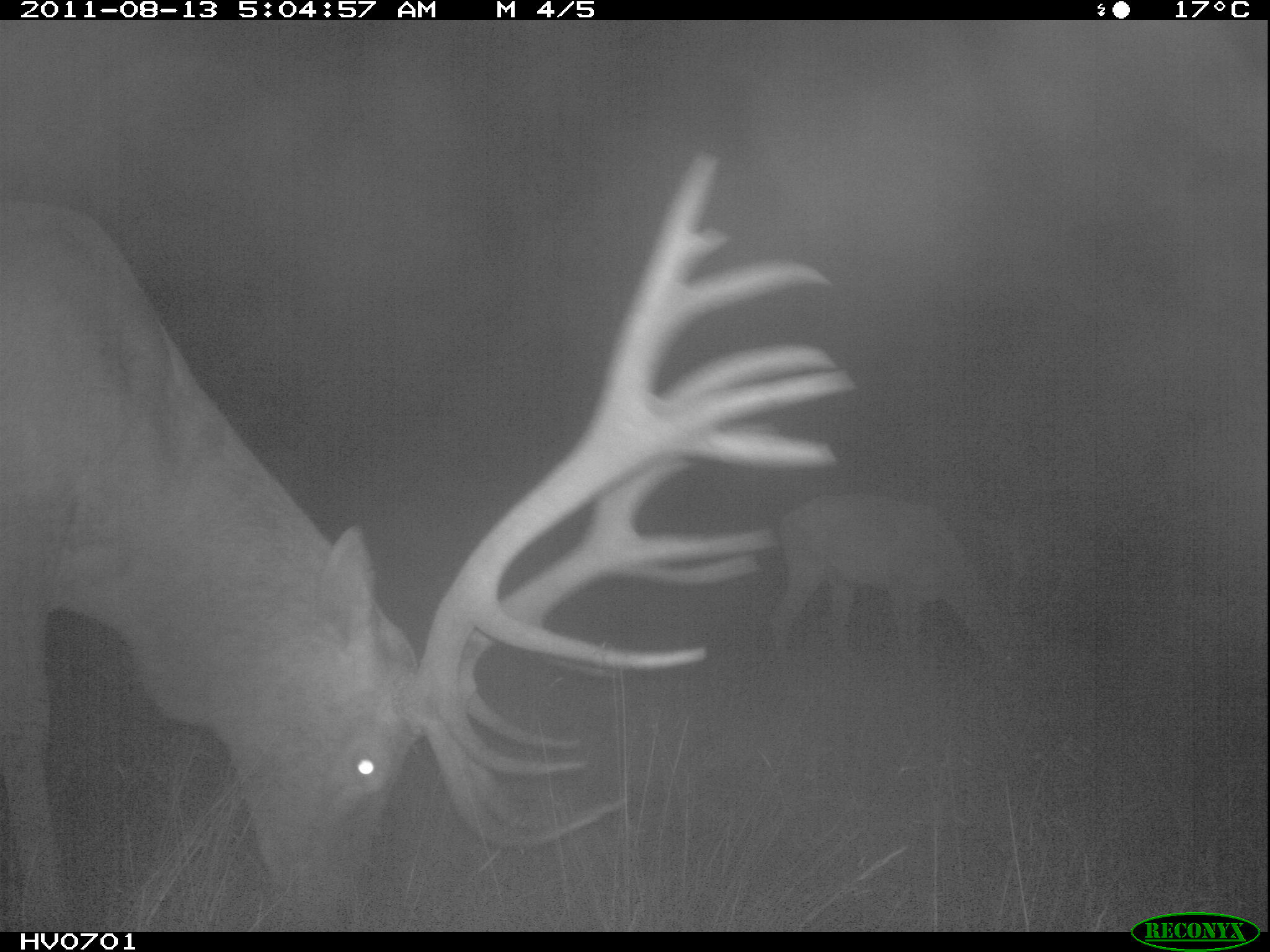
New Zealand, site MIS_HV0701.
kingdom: Animalia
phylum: Chordata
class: Mammalia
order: Artiodactyla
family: Cervidae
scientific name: Cervidae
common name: deer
Deer (Cervidae).